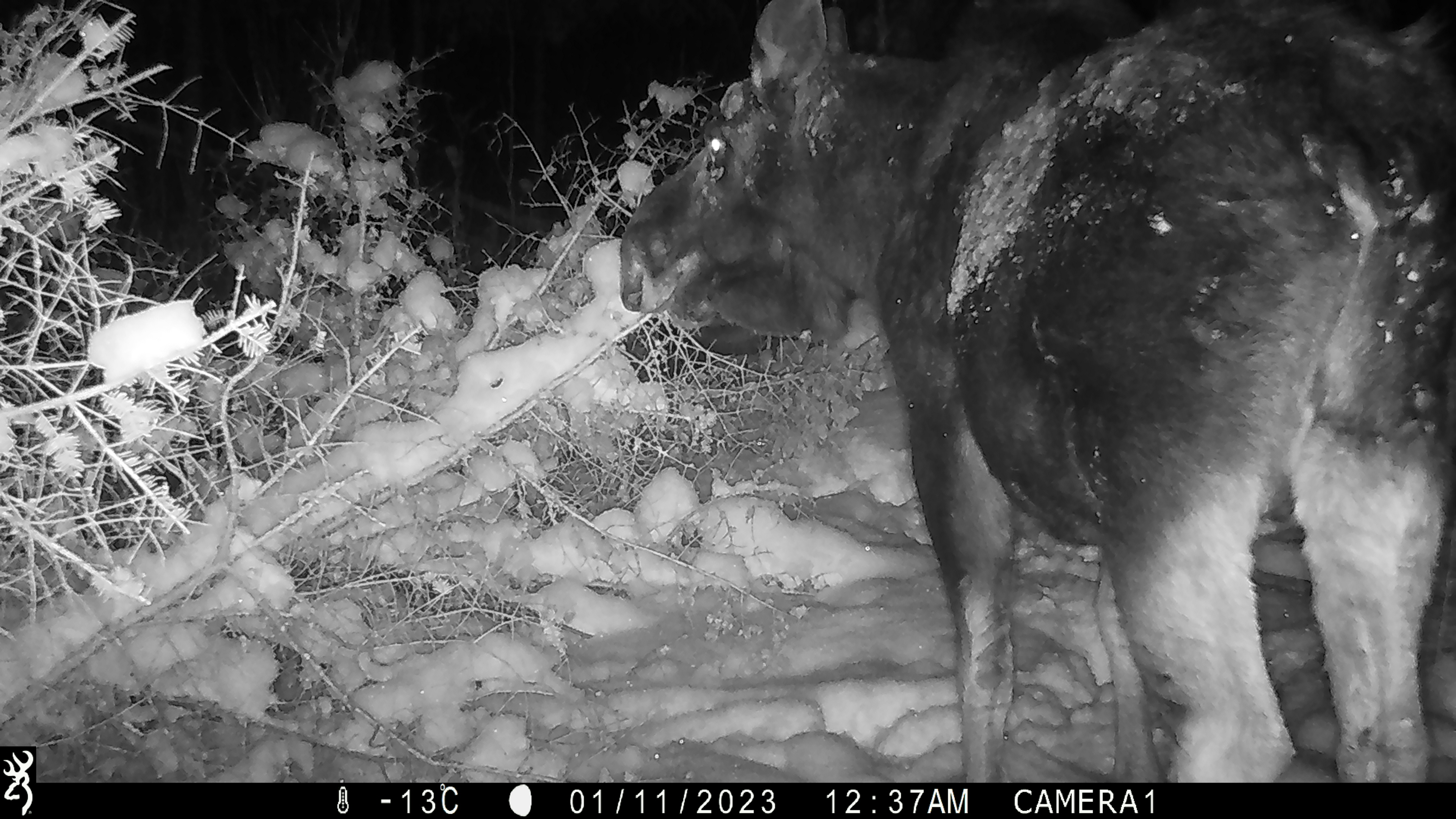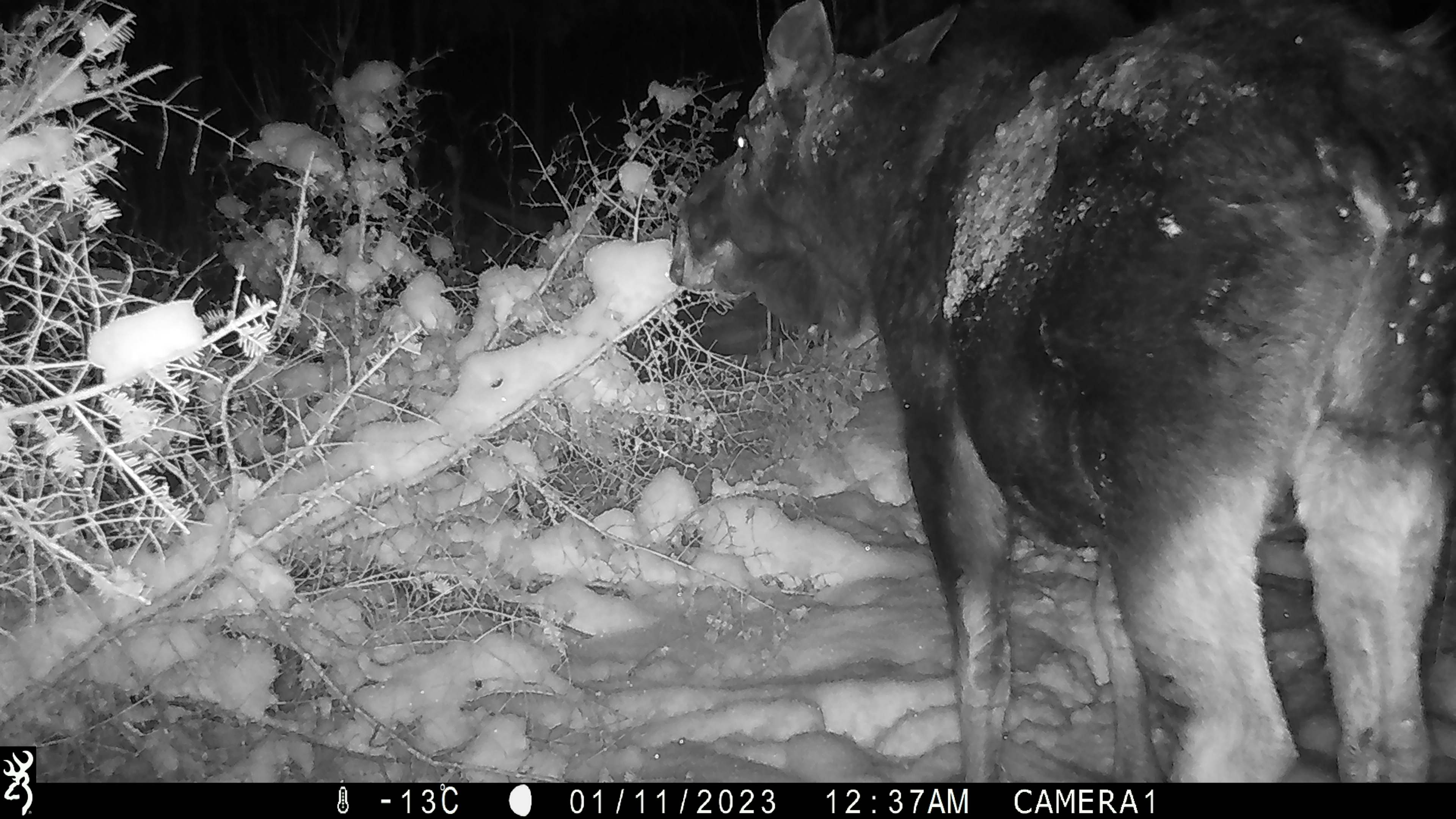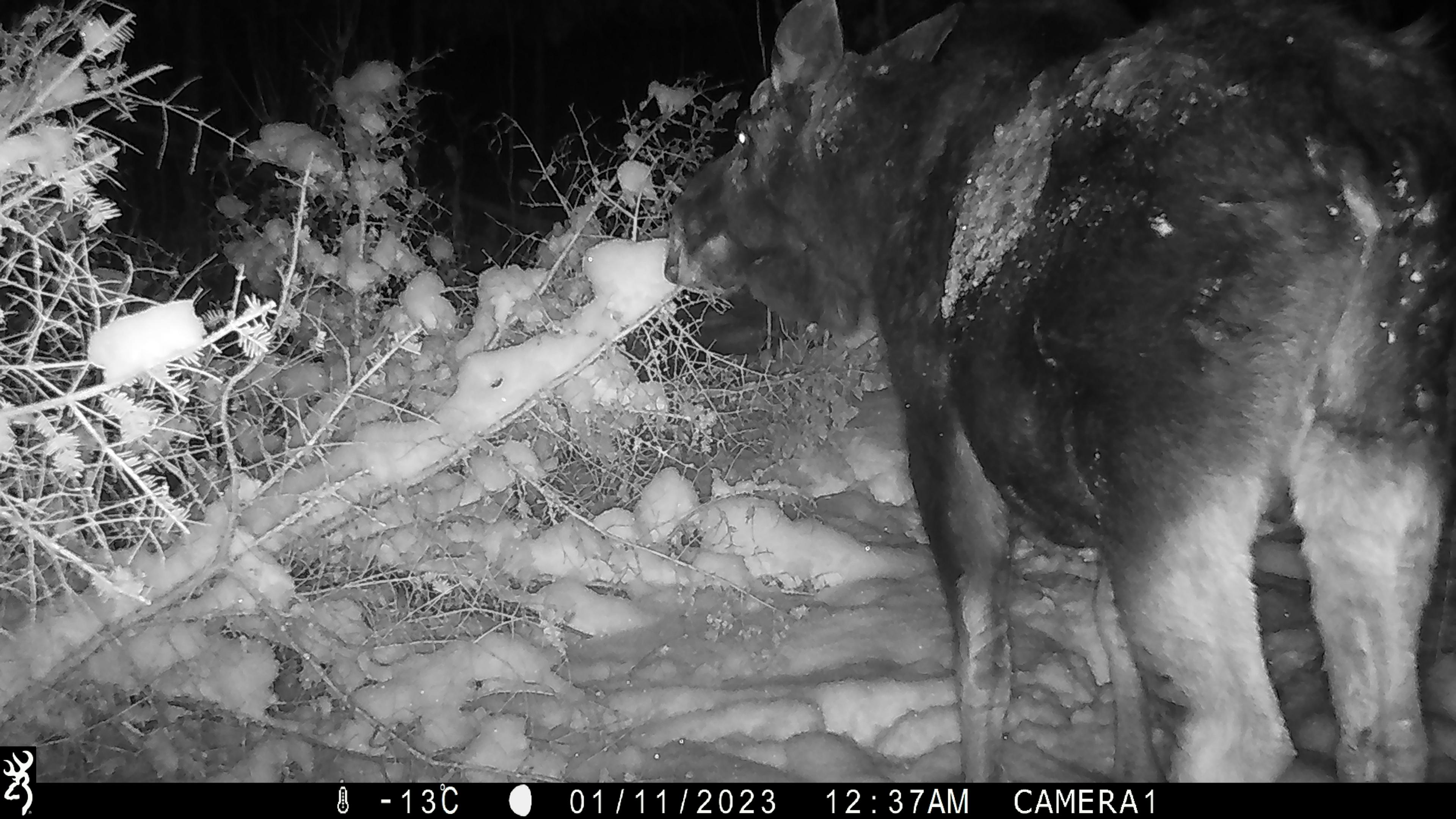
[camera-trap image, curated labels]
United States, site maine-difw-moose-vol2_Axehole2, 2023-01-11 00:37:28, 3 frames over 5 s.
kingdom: Animalia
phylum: Chordata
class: Mammalia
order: Artiodactyla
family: Cervidae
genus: Alces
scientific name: Alces alces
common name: moose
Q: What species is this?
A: Moose (Alces alces).